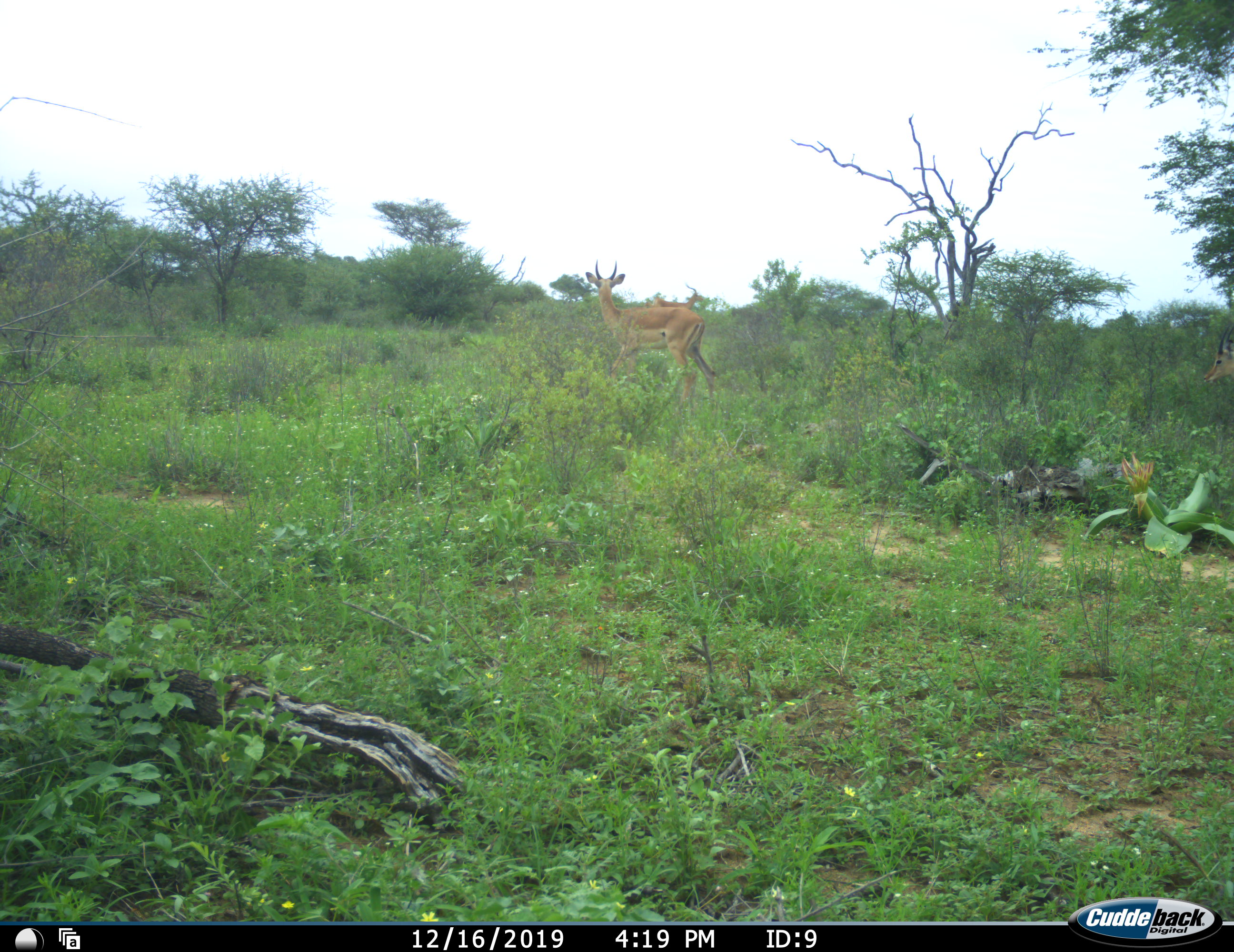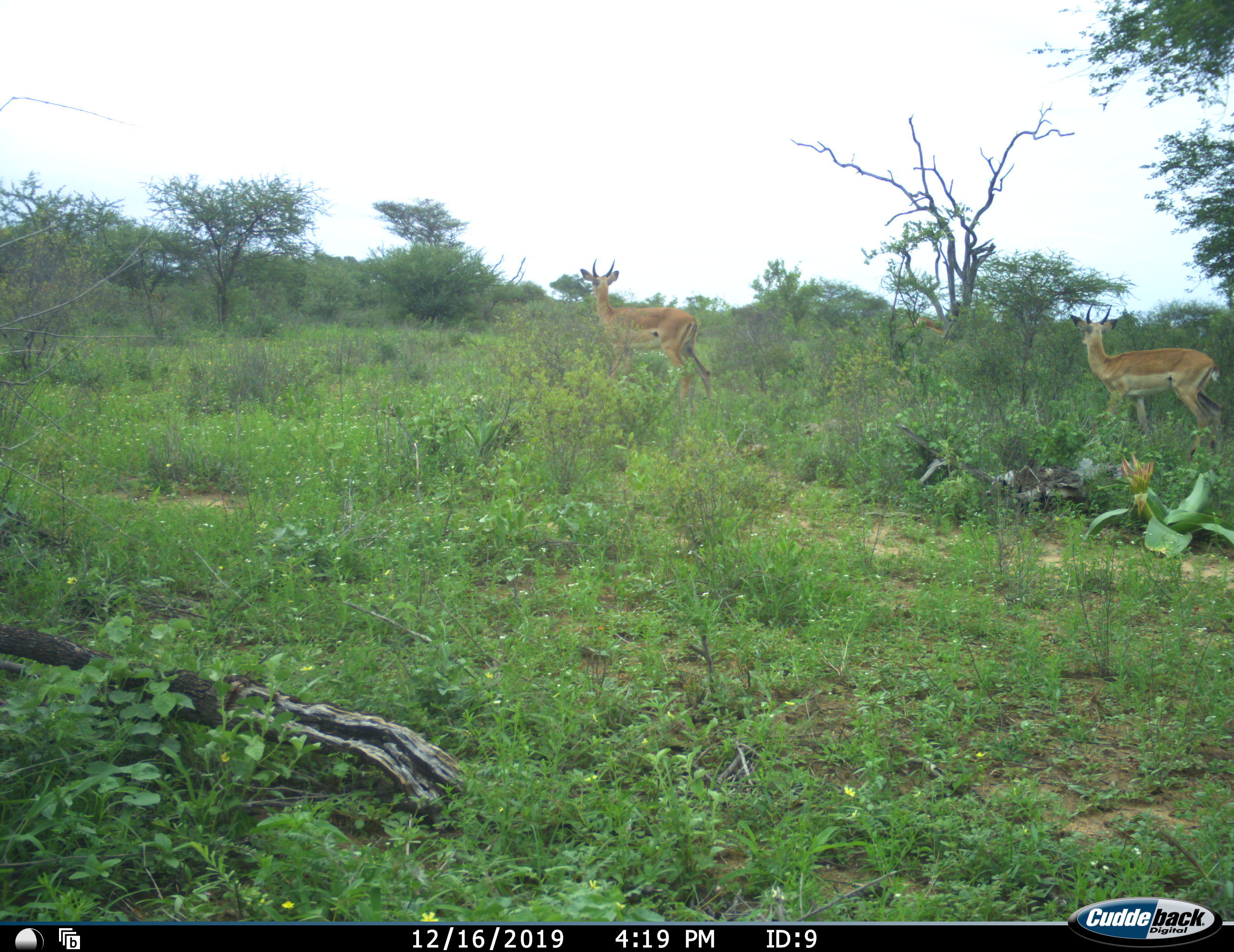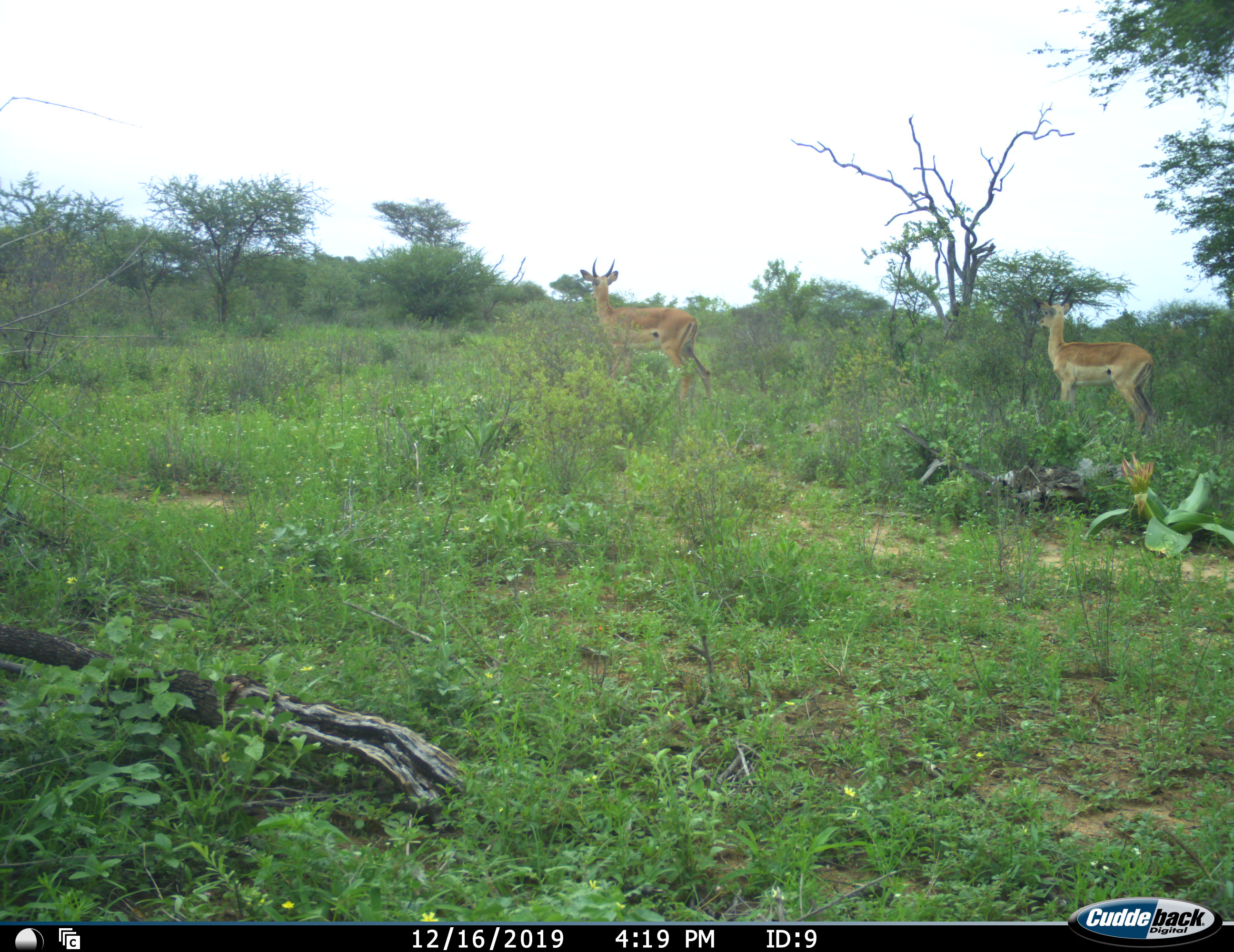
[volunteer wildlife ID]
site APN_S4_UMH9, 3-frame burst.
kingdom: Animalia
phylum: Chordata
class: Mammalia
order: Artiodactyla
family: Bovidae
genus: Aepyceros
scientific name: Aepyceros melampus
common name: impala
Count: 2.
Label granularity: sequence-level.